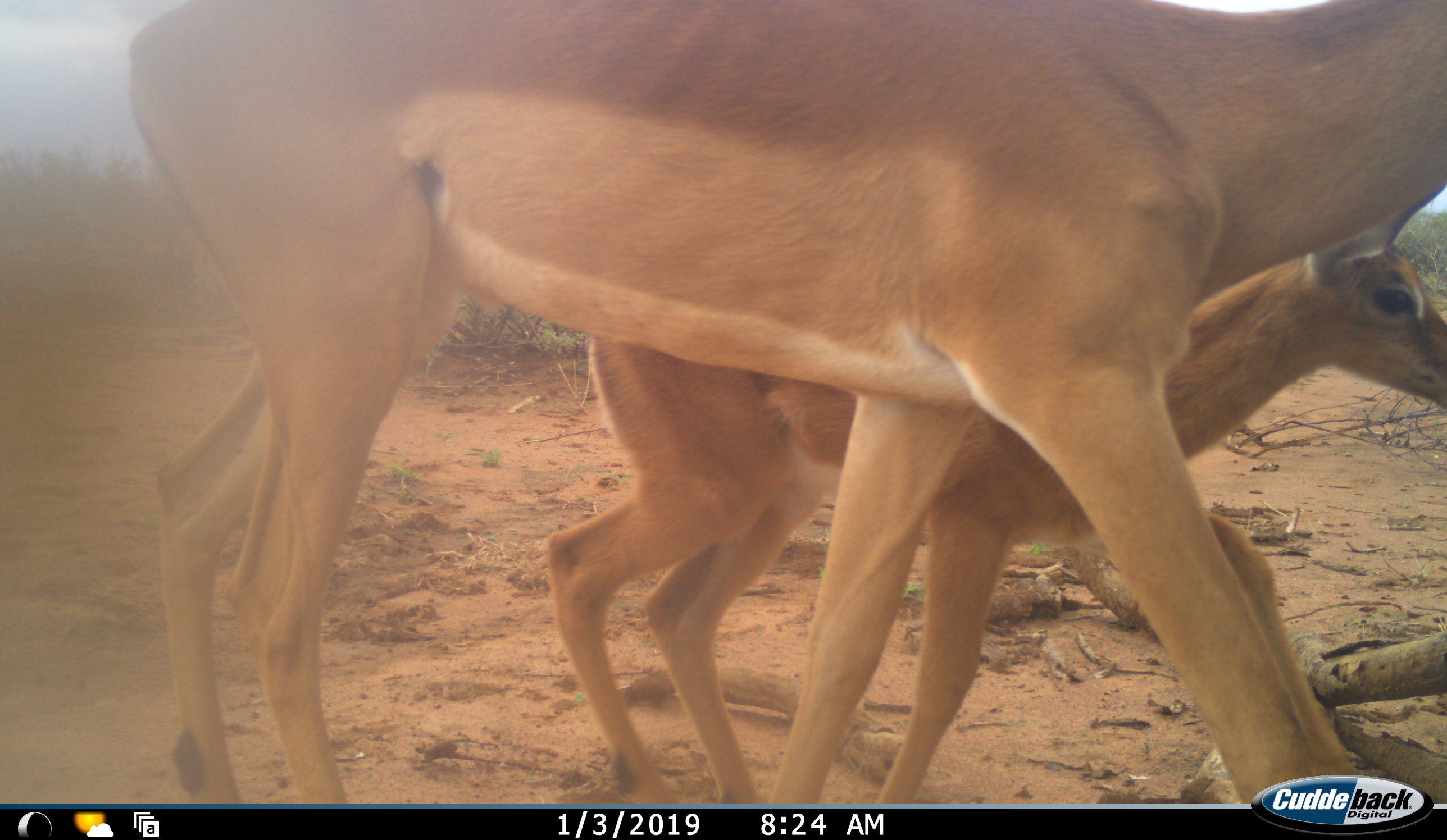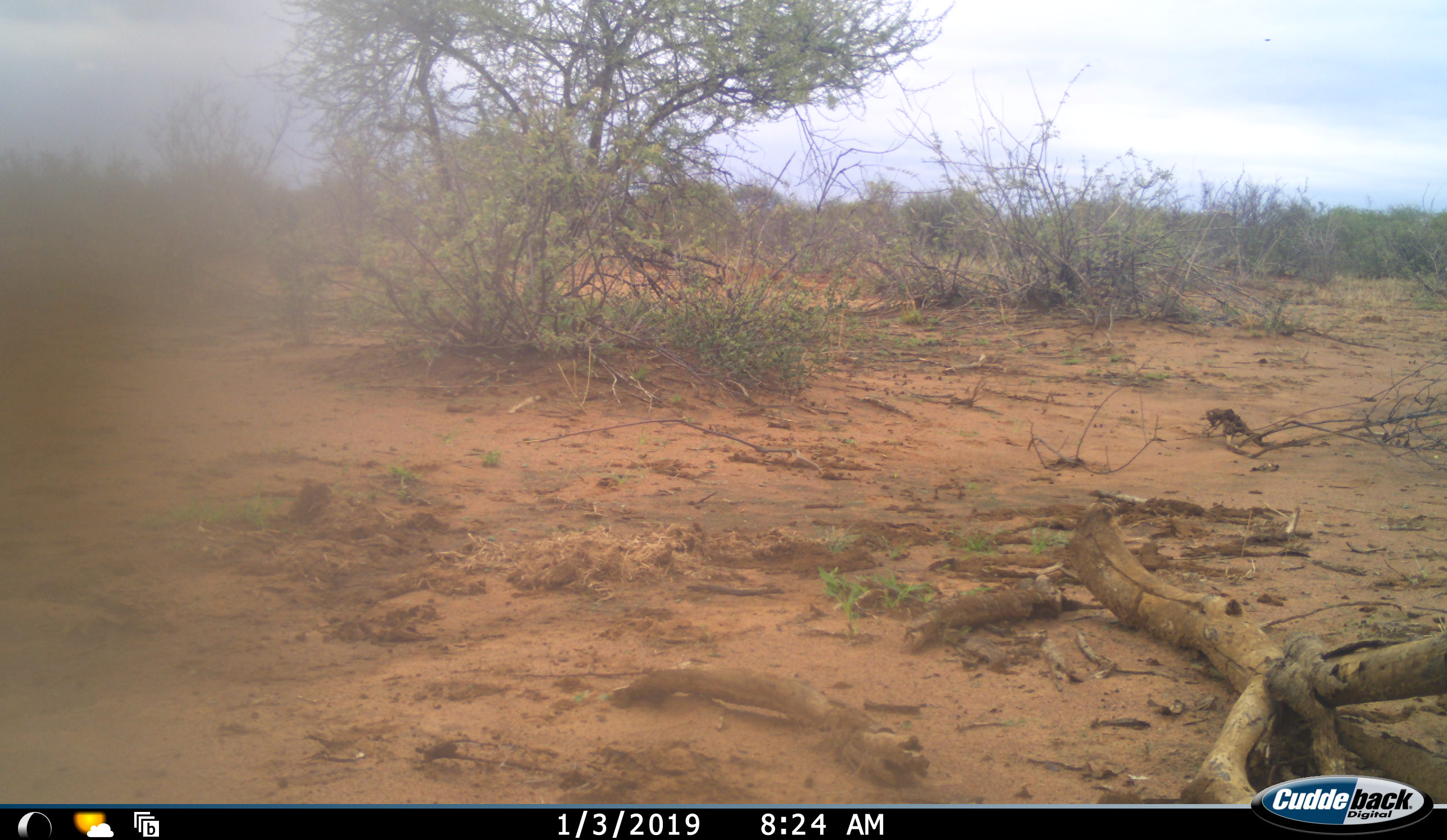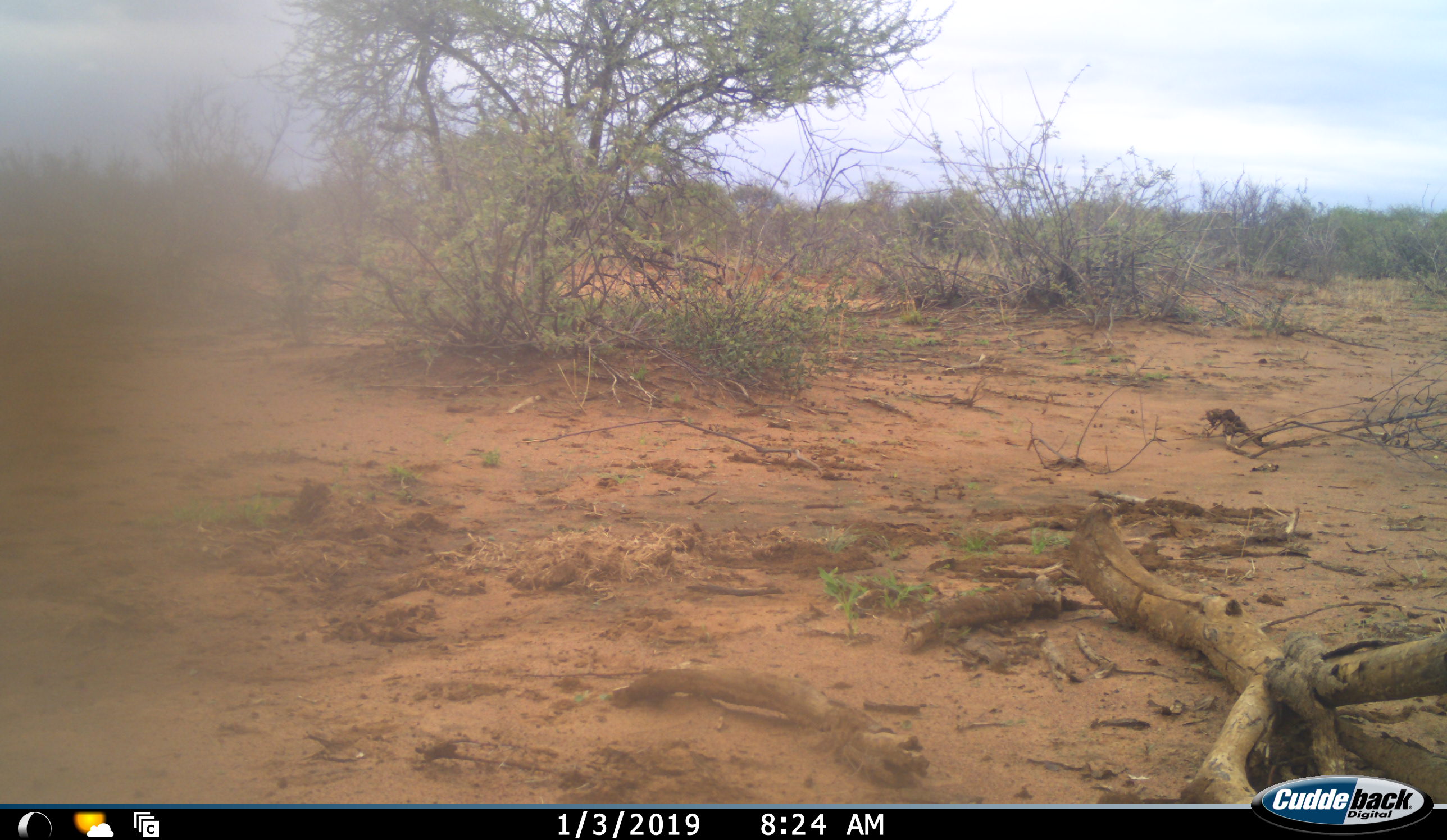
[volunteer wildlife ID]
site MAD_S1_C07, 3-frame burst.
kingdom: Animalia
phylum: Chordata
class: Mammalia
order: Artiodactyla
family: Bovidae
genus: Aepyceros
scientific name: Aepyceros melampus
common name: impala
Impala (Aepyceros melampus), count 2. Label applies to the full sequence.